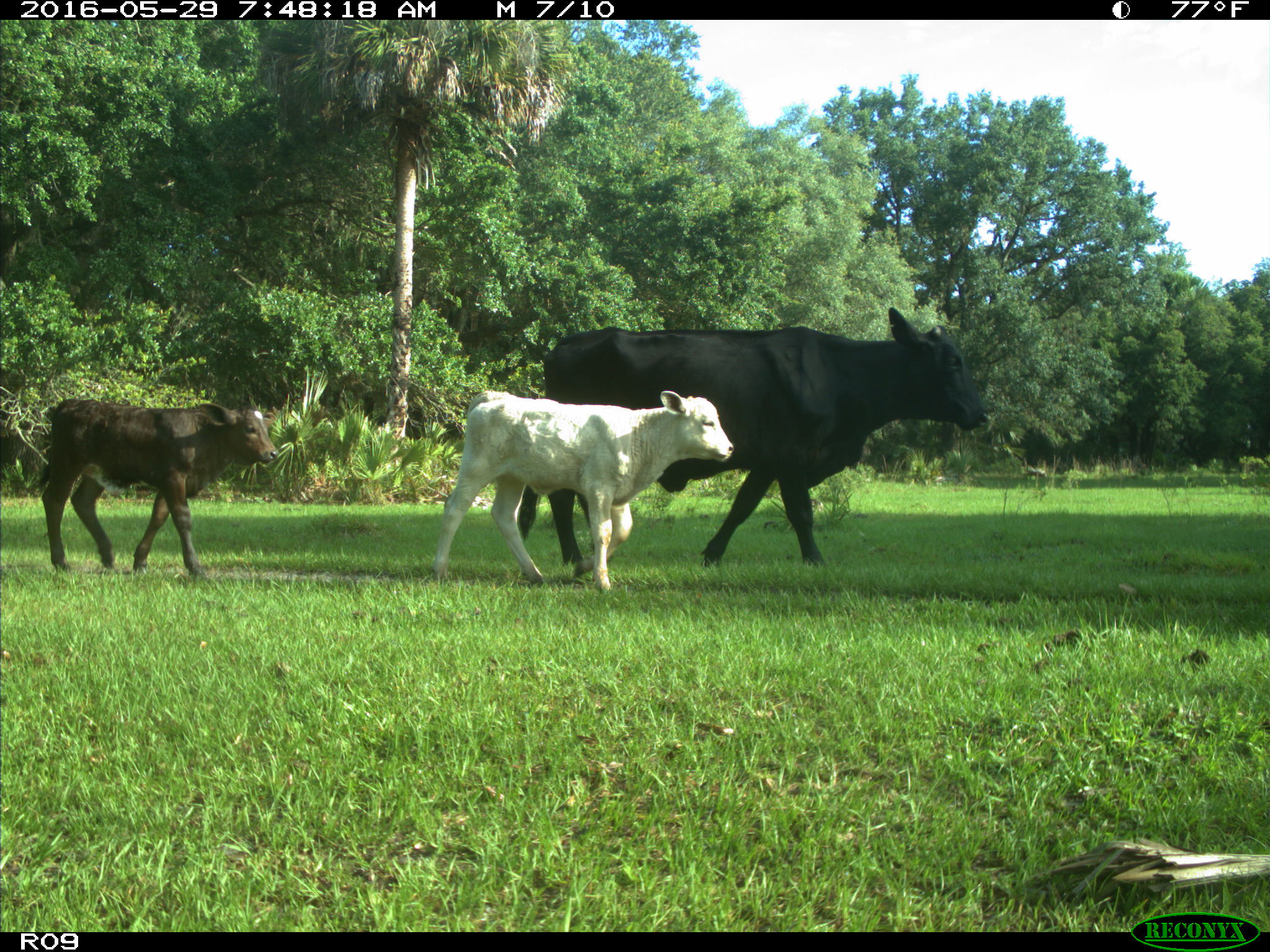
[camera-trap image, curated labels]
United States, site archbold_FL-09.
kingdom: Animalia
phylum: Chordata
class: Mammalia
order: Artiodactyla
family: Bovidae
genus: Bos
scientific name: Bos taurus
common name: domestic cow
Bos taurus (domestic cow).